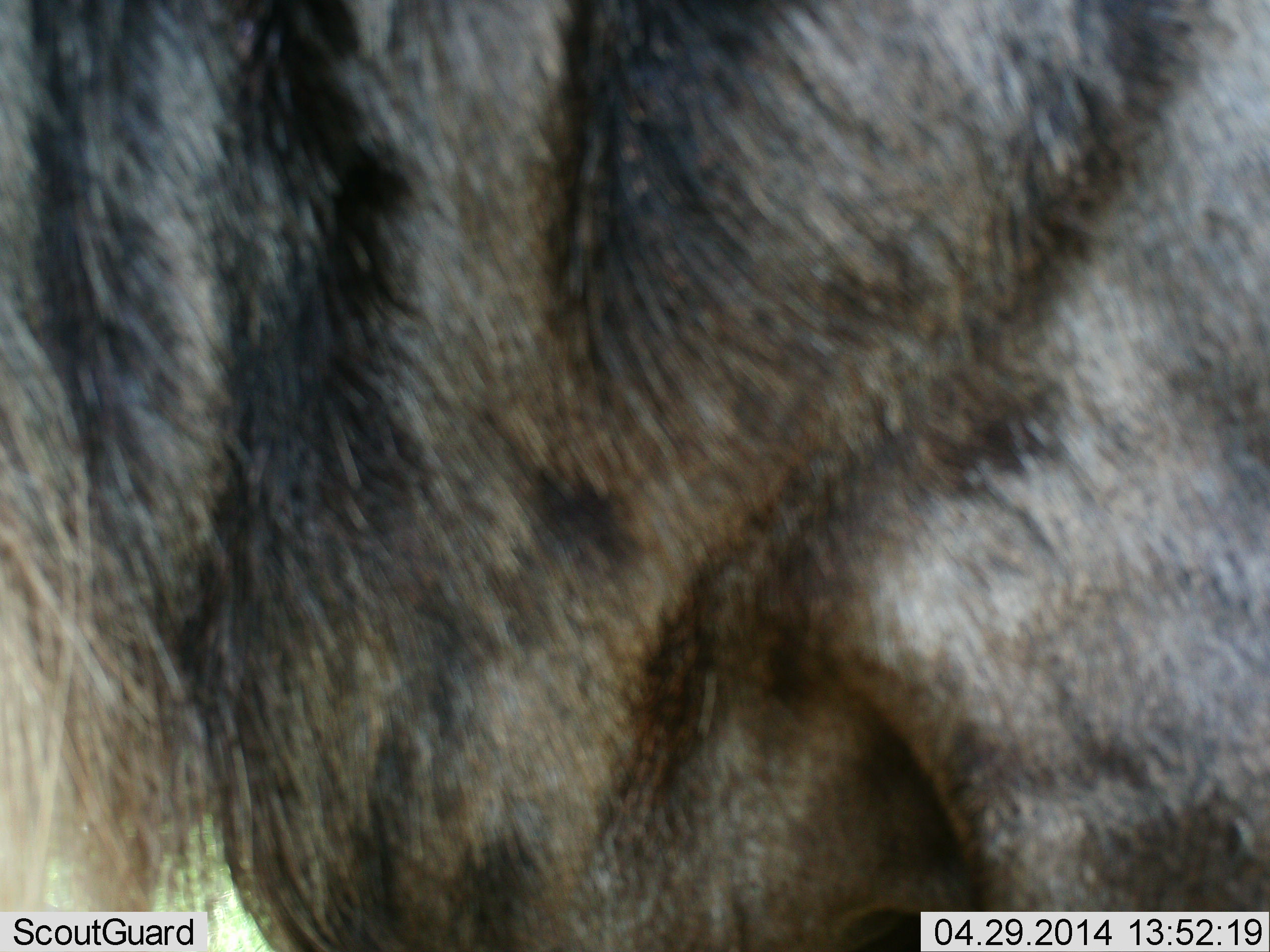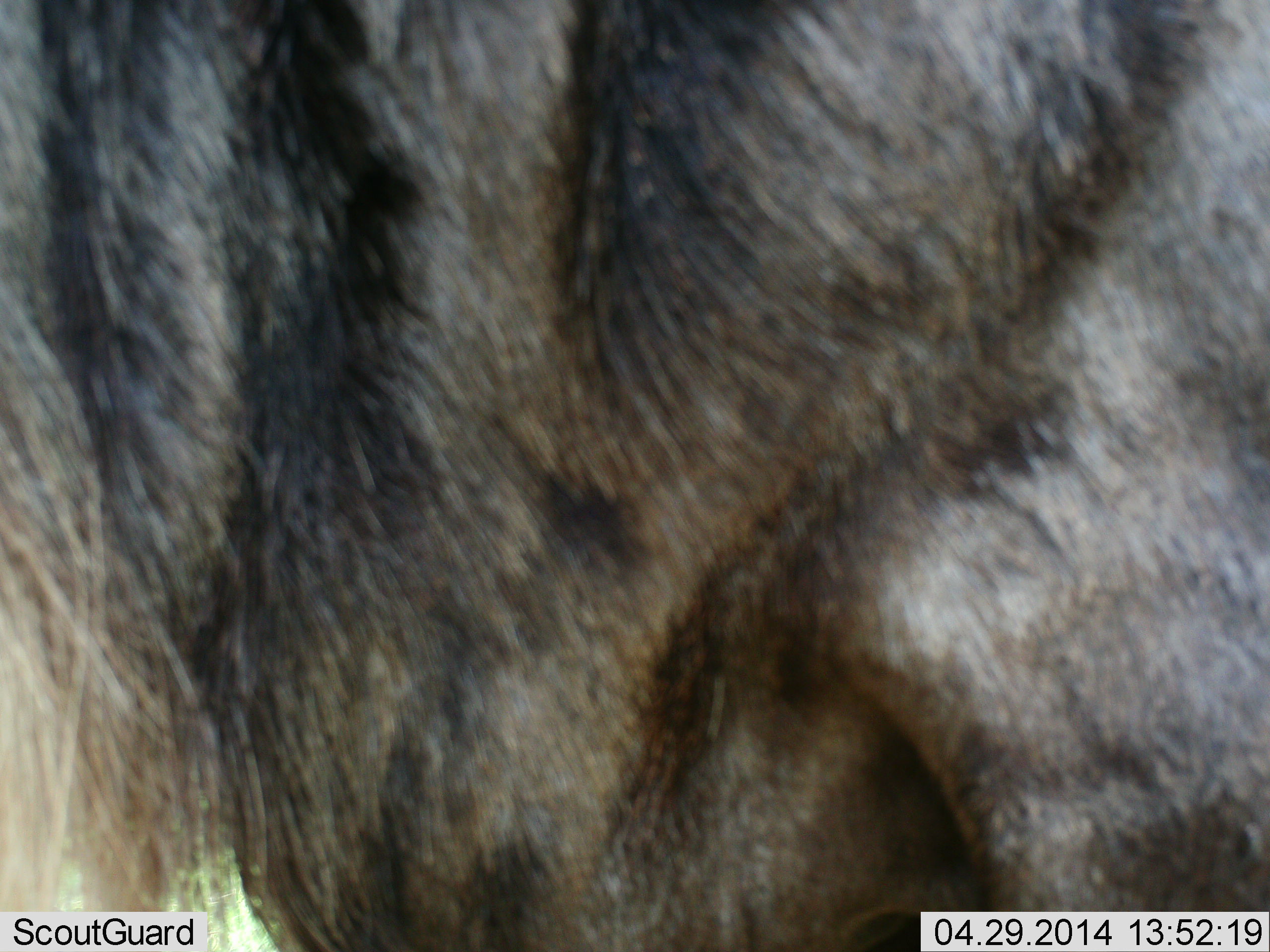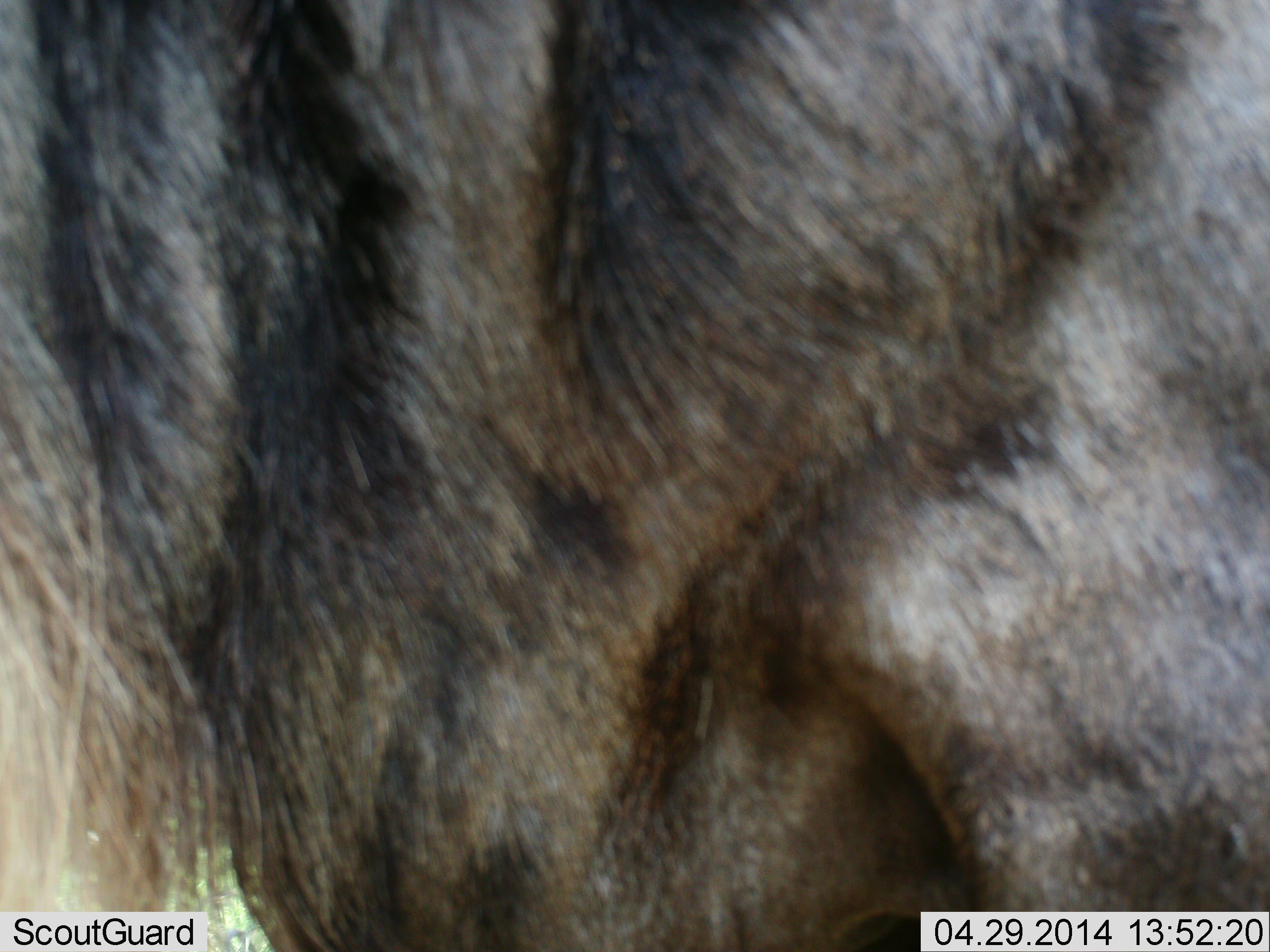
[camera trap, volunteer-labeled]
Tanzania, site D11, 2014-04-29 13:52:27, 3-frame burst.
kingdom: Animalia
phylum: Chordata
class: Mammalia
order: Artiodactyla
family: Bovidae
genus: Connochaetes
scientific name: Connochaetes taurinus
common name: blue wildebeest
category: wildebeest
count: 1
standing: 100%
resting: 10%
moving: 0%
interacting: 0%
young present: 0%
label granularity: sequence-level